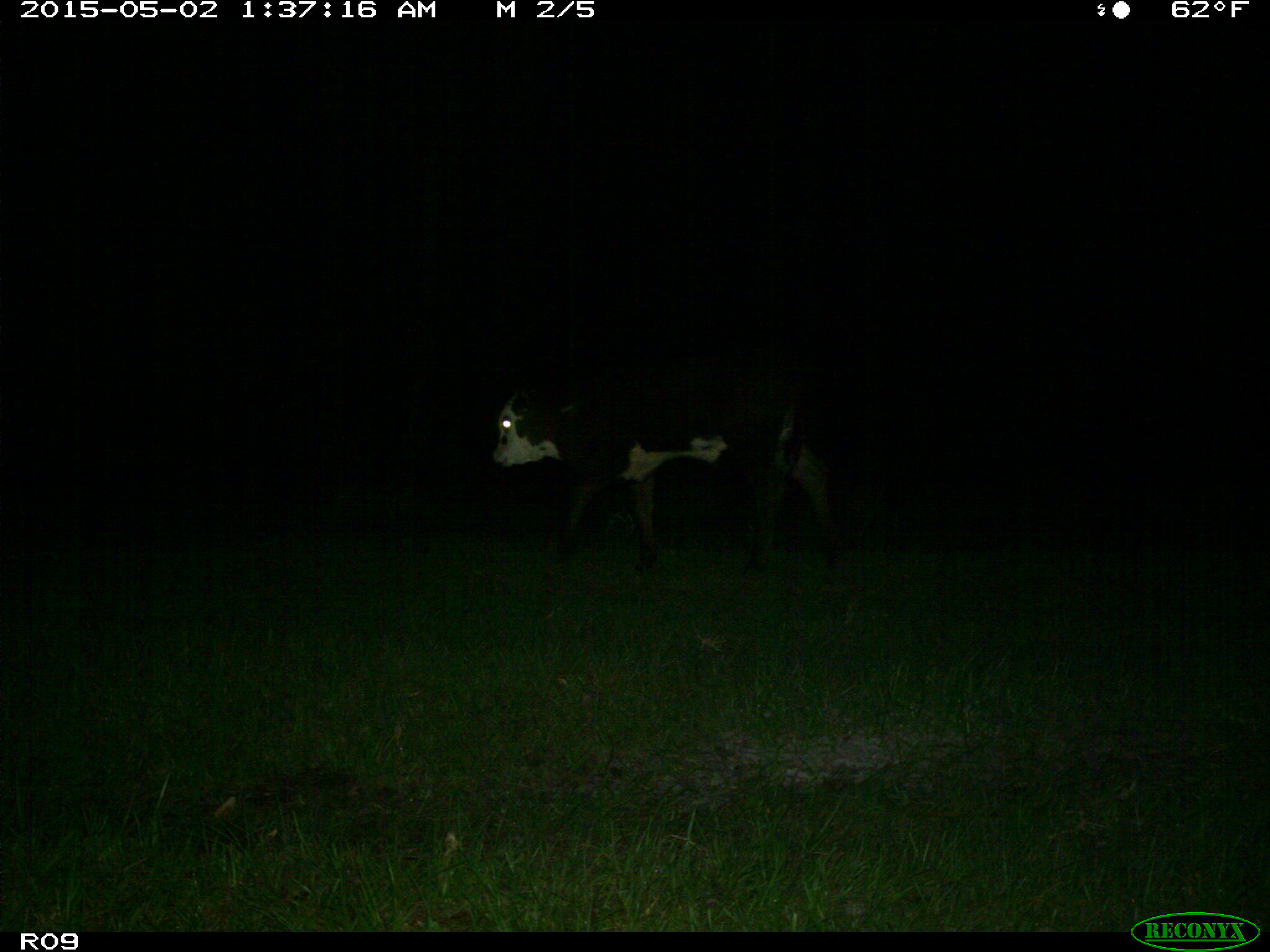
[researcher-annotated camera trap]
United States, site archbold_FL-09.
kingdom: Animalia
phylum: Chordata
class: Mammalia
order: Artiodactyla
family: Bovidae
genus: Bos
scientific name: Bos taurus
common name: domestic cow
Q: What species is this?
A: Bos taurus (domestic cow).